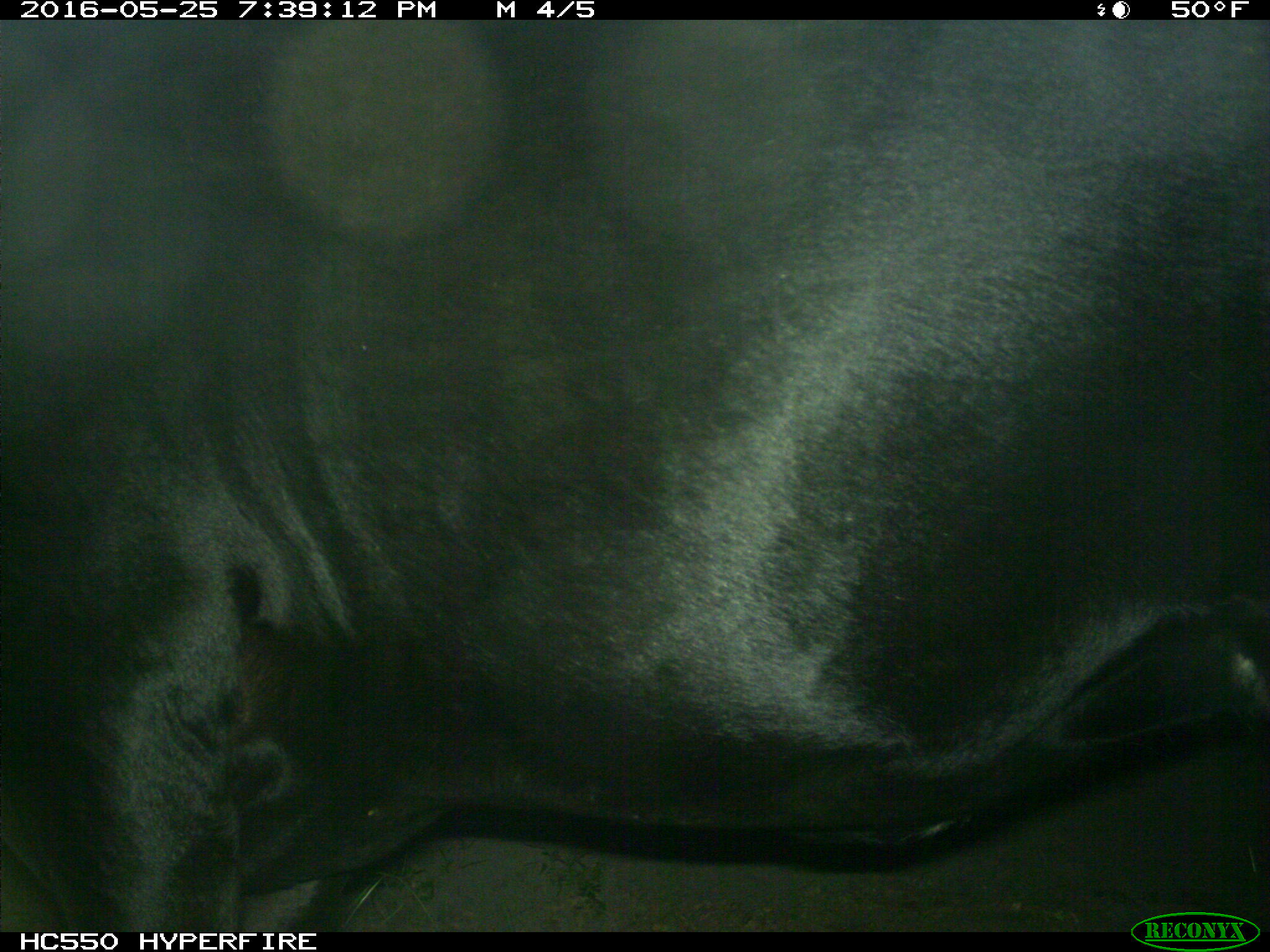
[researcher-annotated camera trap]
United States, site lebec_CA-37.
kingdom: Animalia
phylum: Chordata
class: Mammalia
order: Artiodactyla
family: Bovidae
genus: Bos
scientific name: Bos taurus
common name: domestic cow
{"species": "Bos taurus (domestic cow)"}